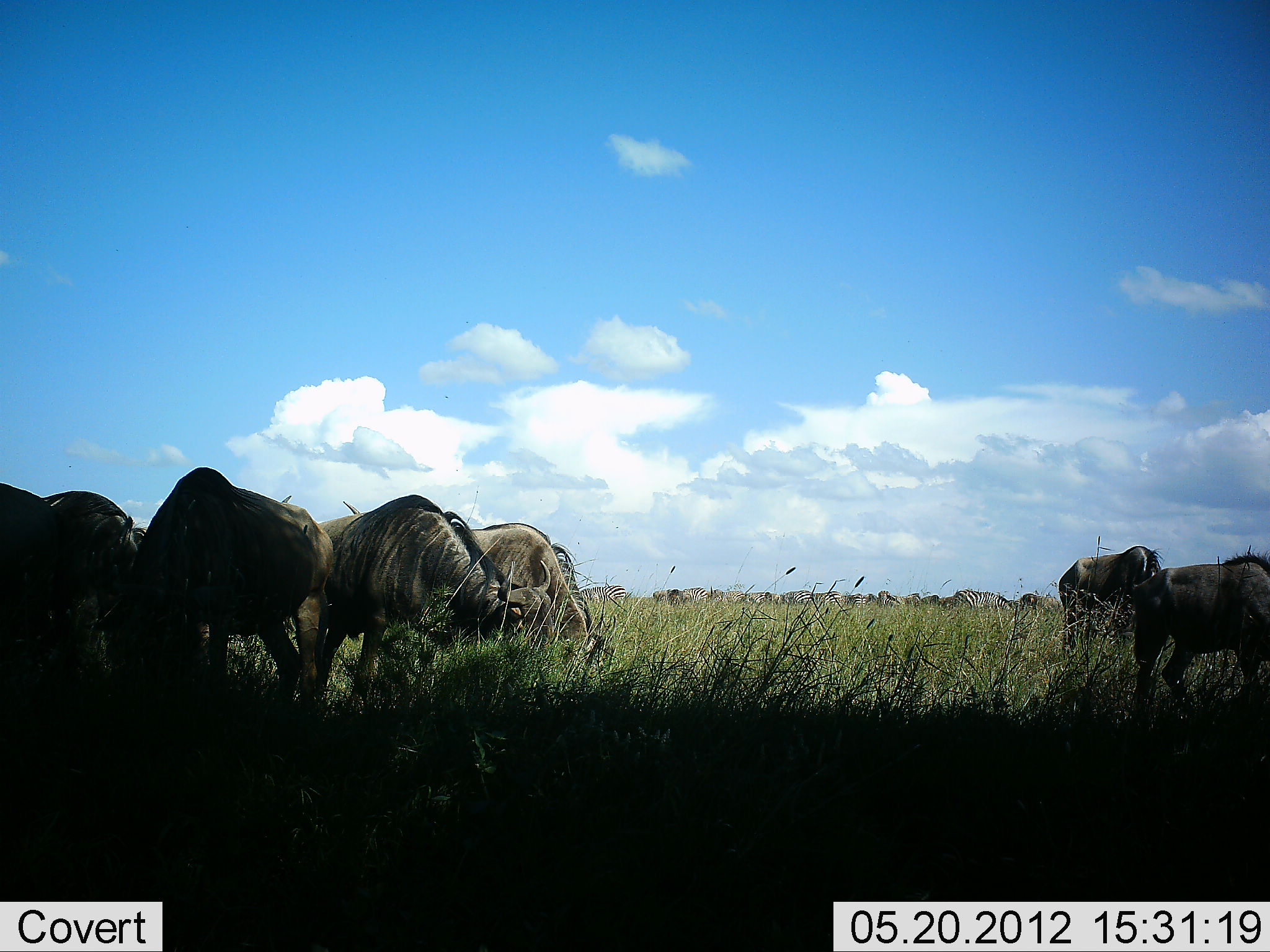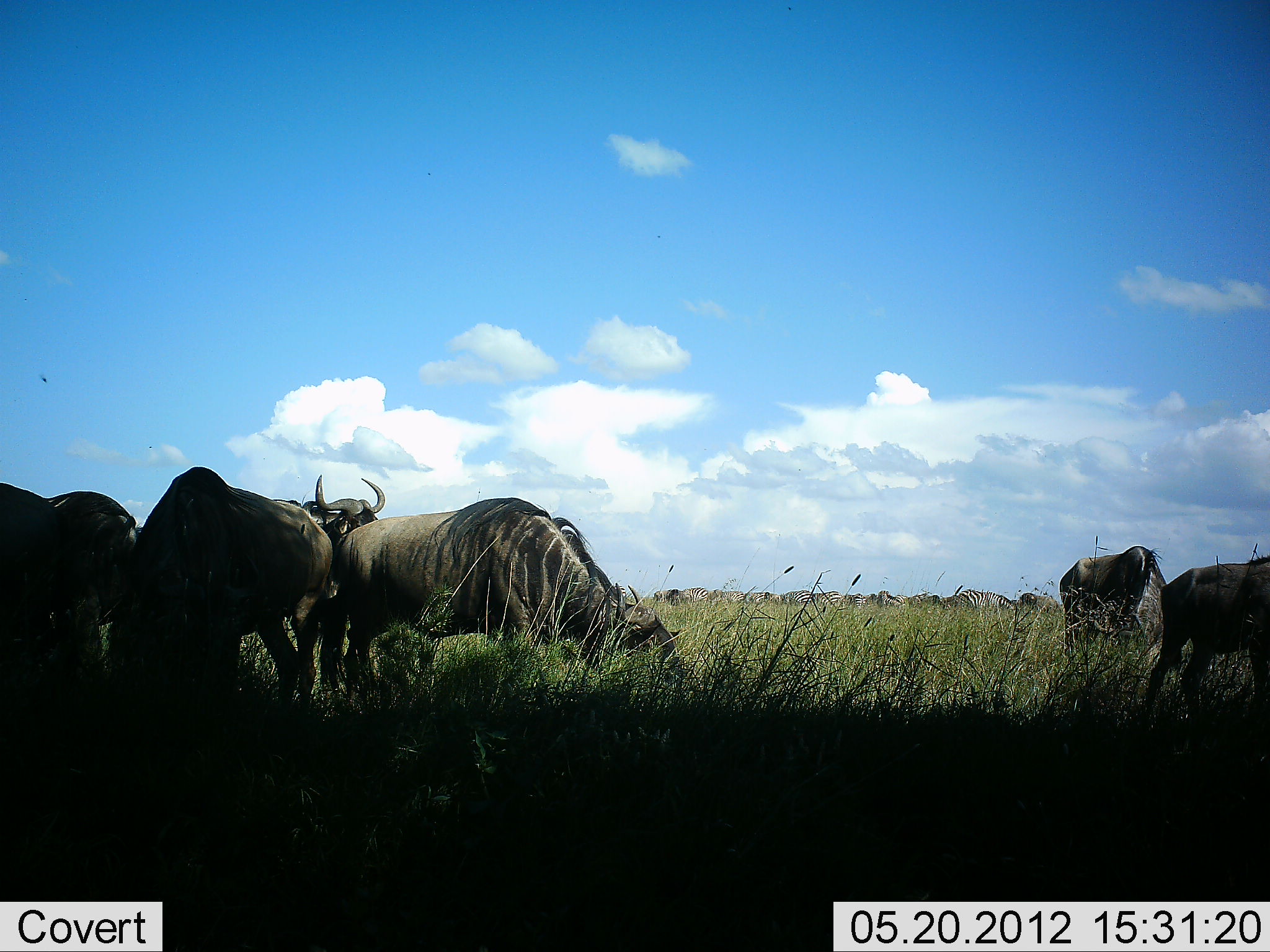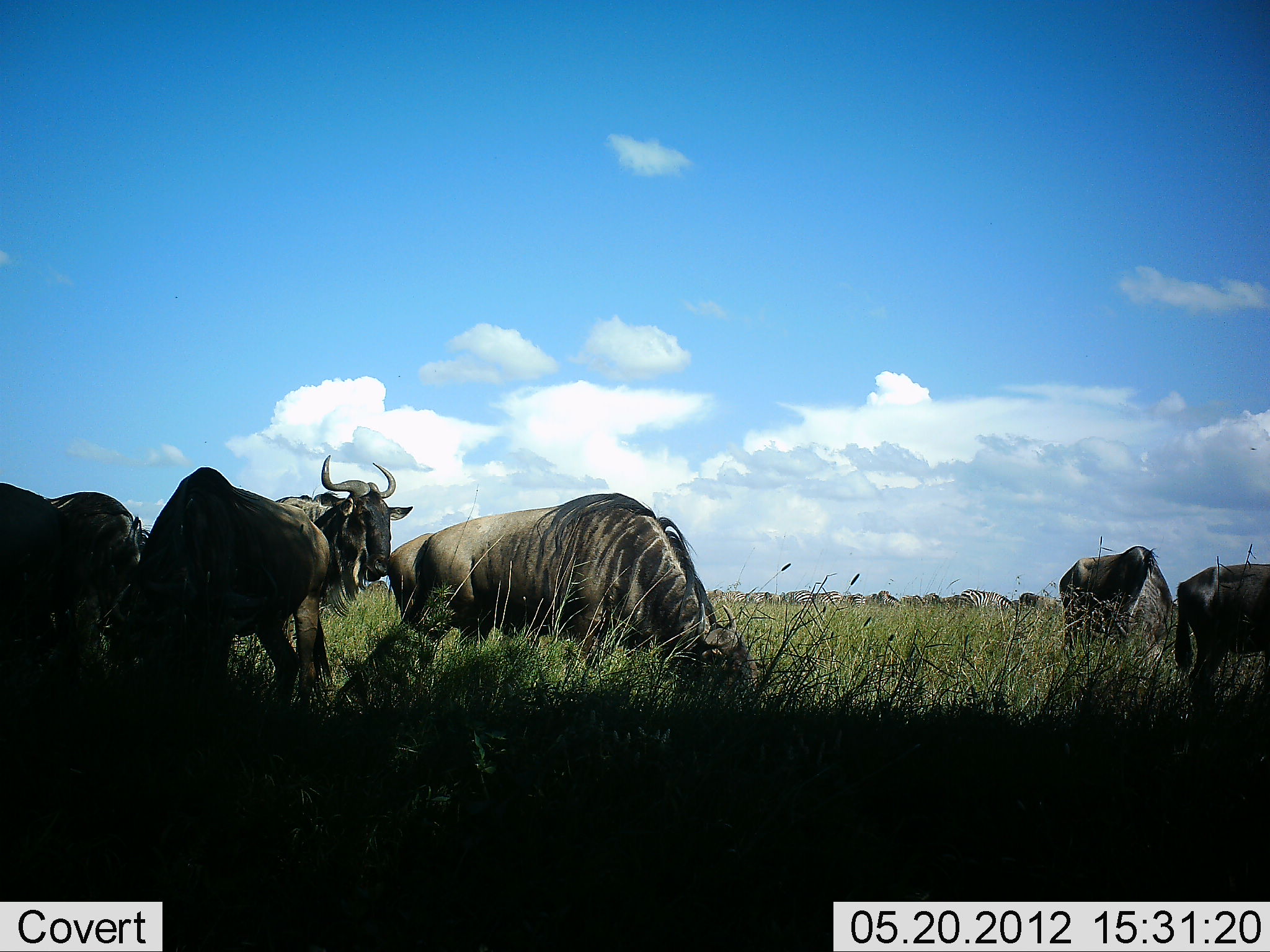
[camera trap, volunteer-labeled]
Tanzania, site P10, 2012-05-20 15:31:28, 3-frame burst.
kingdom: Animalia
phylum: Chordata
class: Mammalia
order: Artiodactyla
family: Bovidae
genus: Connochaetes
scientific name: Connochaetes taurinus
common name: blue wildebeest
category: wildebeest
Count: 11-50.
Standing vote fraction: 36%.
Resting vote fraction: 0%.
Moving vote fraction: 14%.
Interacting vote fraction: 0%.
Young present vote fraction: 0%.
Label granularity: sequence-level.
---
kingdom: Animalia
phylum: Chordata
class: Mammalia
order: Perissodactyla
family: Equidae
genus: Equus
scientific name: Equus quagga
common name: plains zebra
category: zebra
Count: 2.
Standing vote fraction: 40%.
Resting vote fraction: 0%.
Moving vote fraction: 20%.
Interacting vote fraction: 0%.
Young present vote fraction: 0%.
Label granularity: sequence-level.